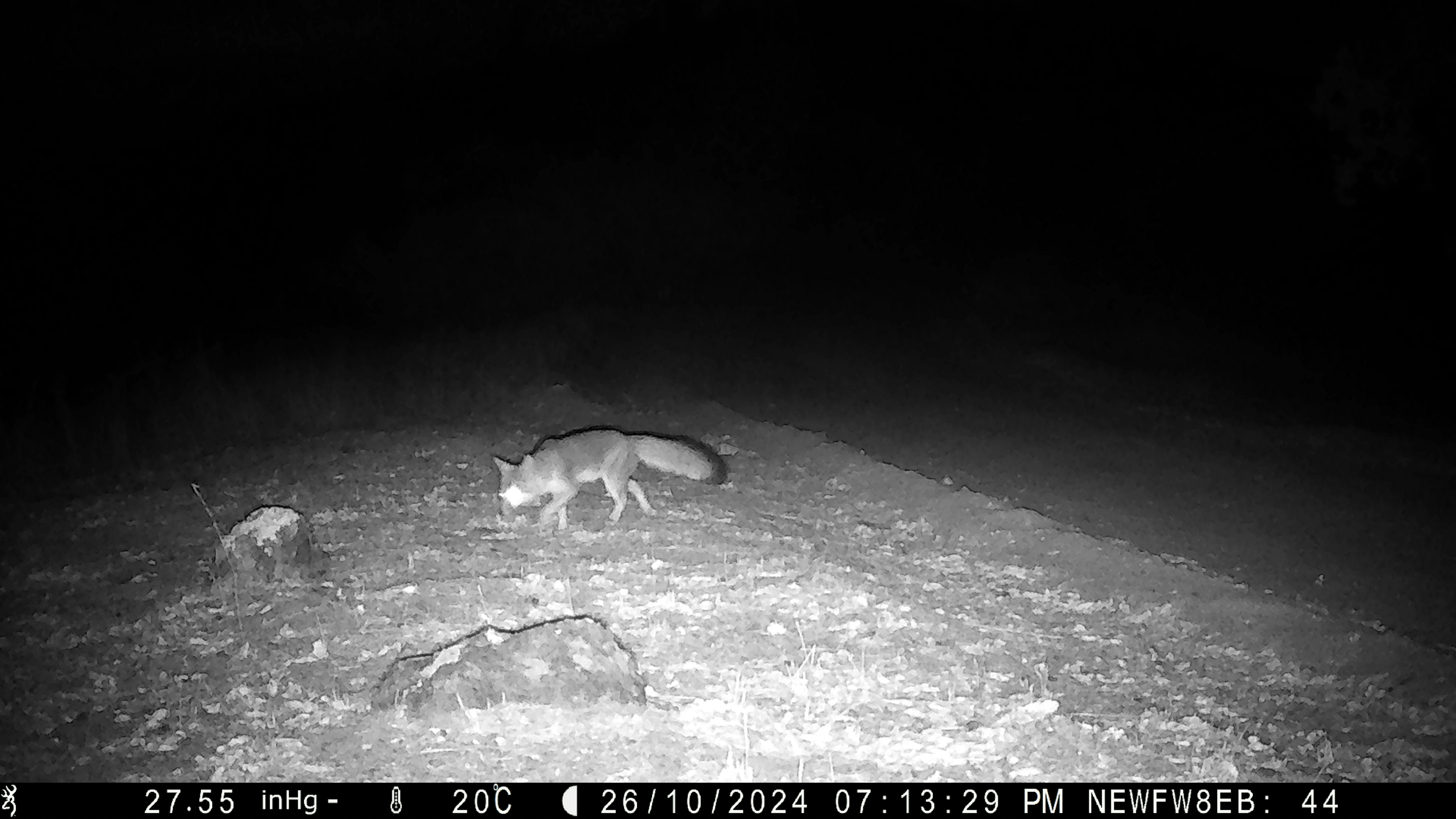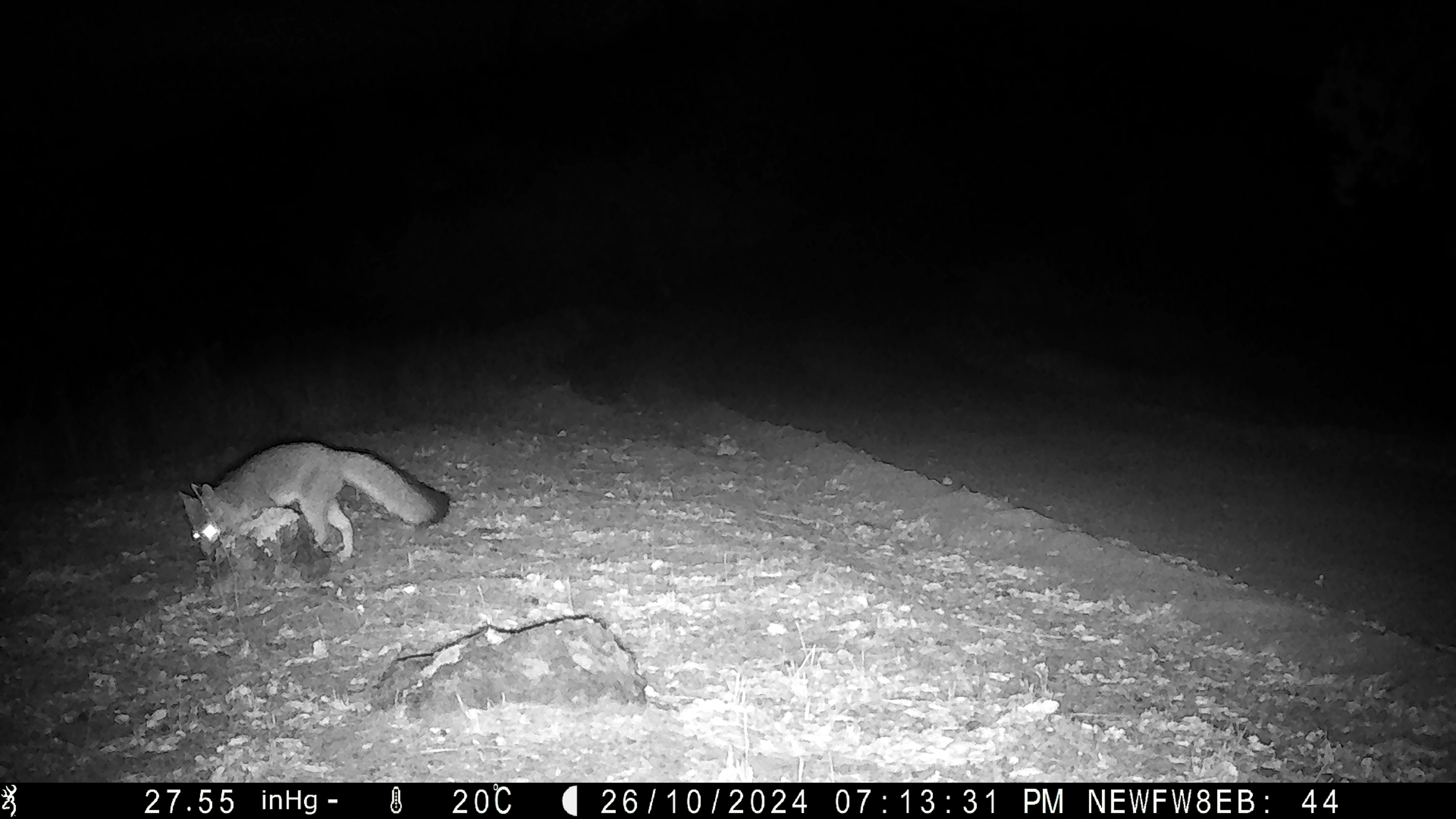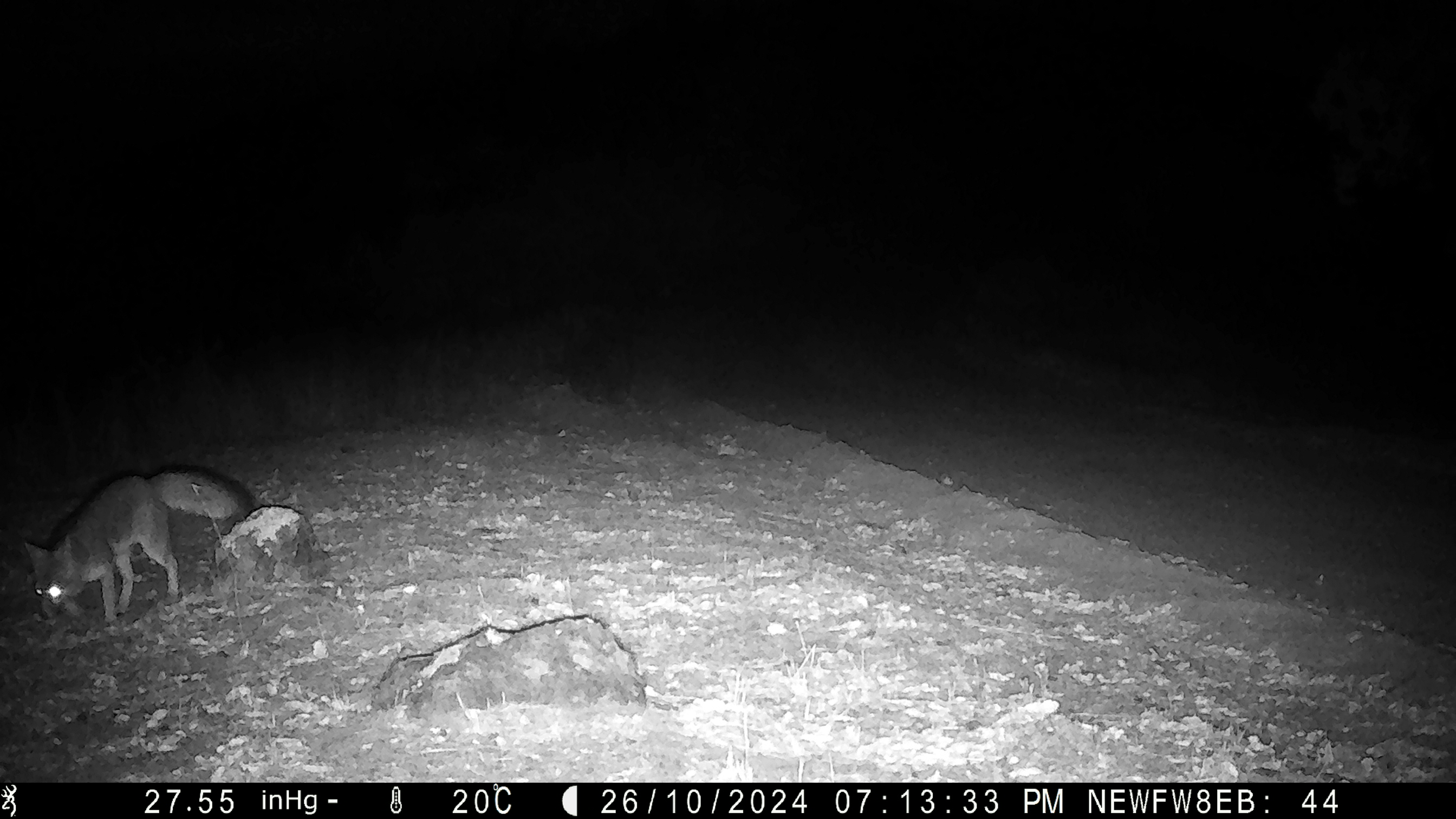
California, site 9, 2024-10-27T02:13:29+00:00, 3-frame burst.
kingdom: Animalia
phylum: Chordata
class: Mammalia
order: Carnivora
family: Canidae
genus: Urocyon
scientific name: Urocyon cinereoargenteus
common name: gray fox